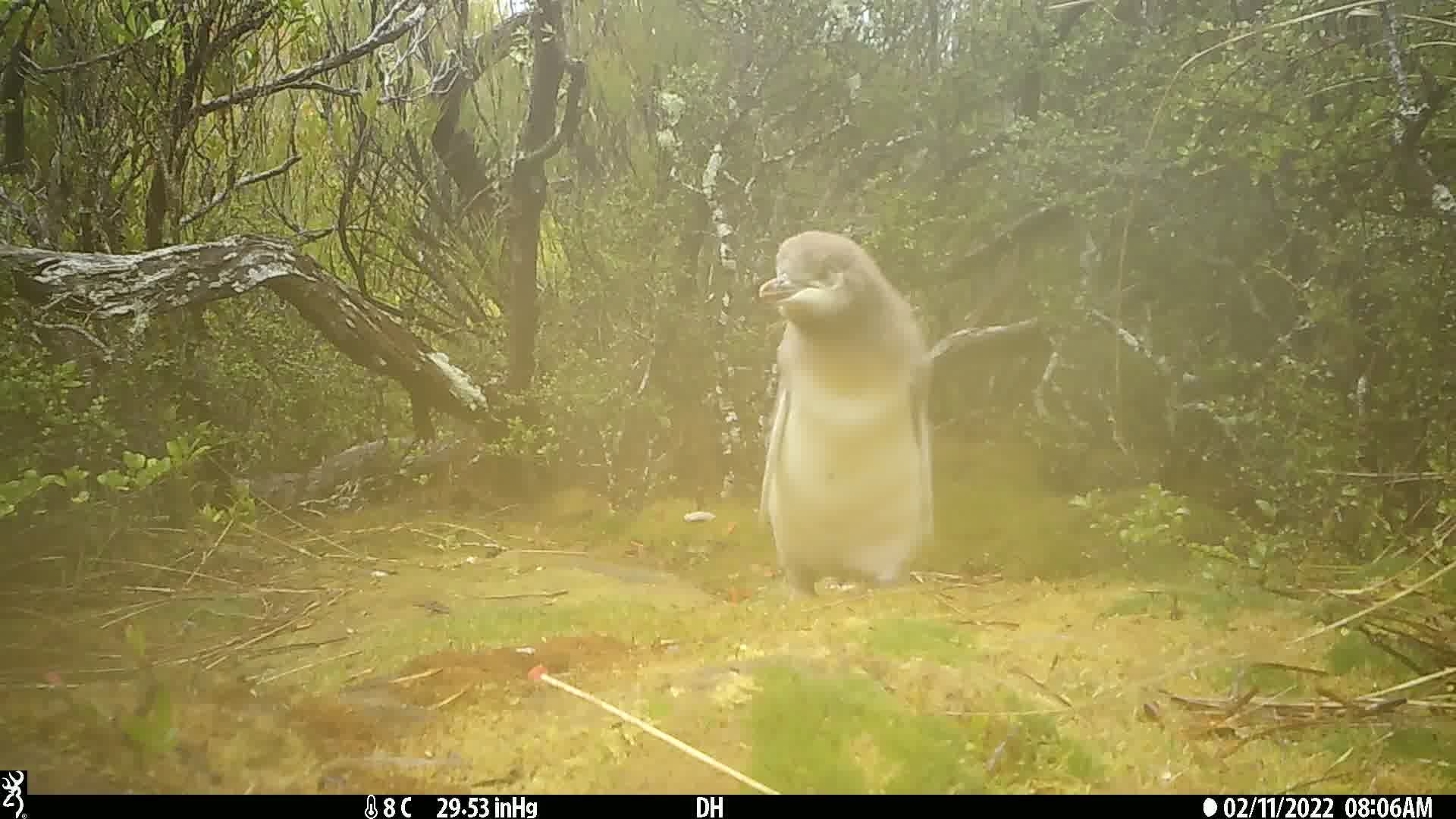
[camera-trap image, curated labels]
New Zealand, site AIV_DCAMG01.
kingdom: Animalia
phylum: Chordata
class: Aves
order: Sphenisciformes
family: Spheniscidae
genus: Megadyptes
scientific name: Megadyptes antipodes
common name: yellow-eyed penguin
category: yellow eyed penguin